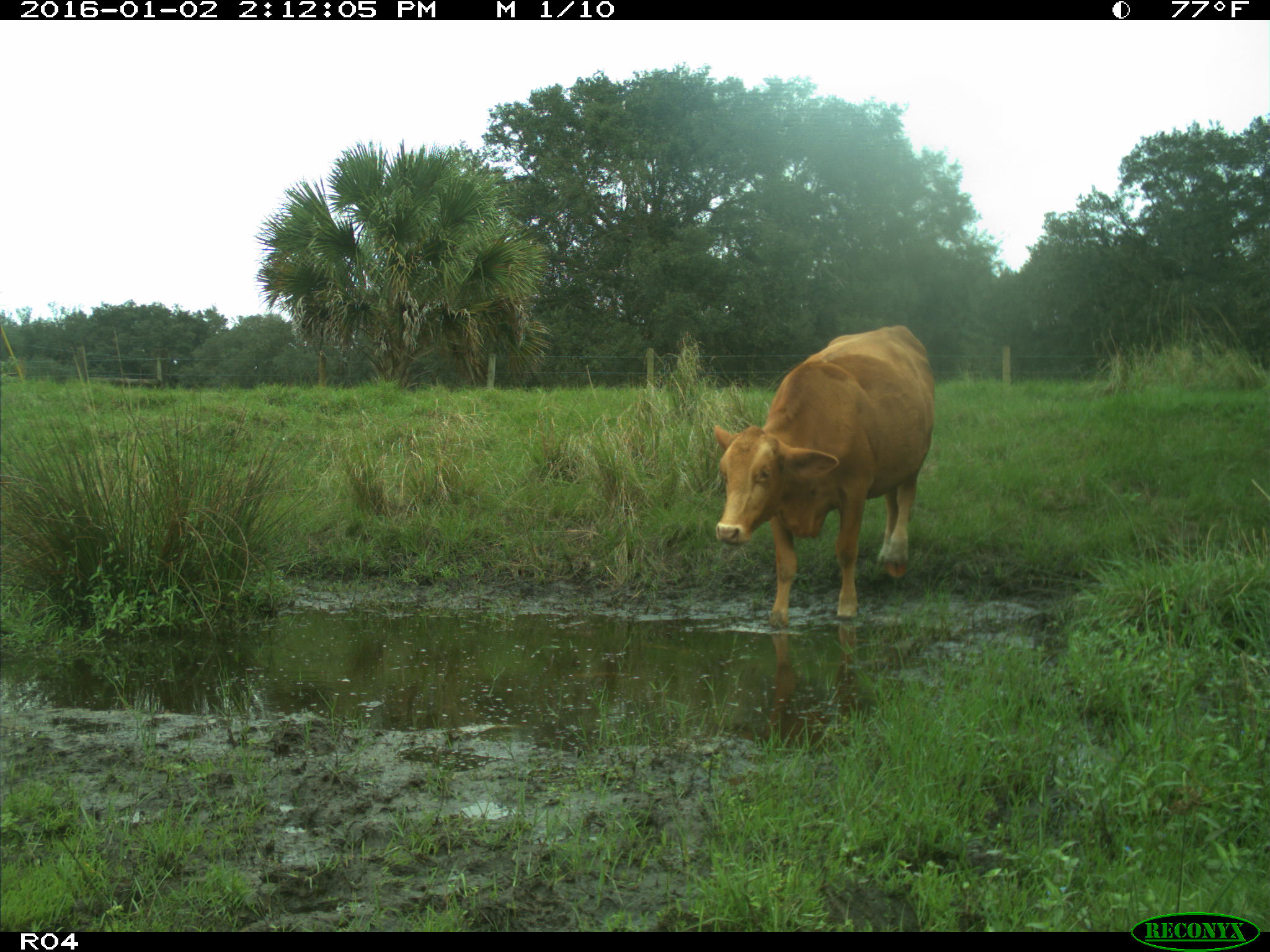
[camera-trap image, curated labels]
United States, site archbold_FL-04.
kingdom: Animalia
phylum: Chordata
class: Mammalia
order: Artiodactyla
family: Bovidae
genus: Bos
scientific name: Bos taurus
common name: domestic cow